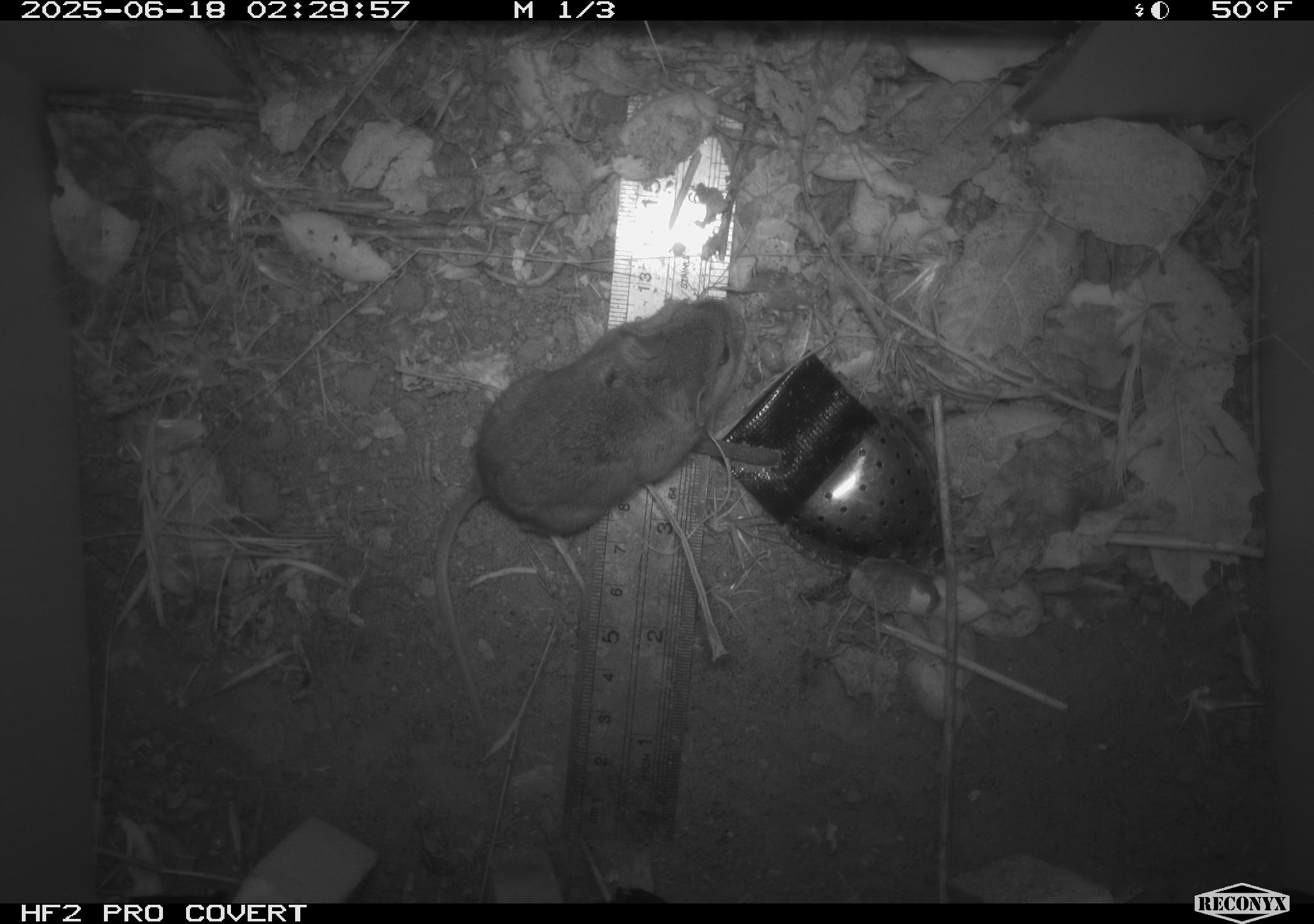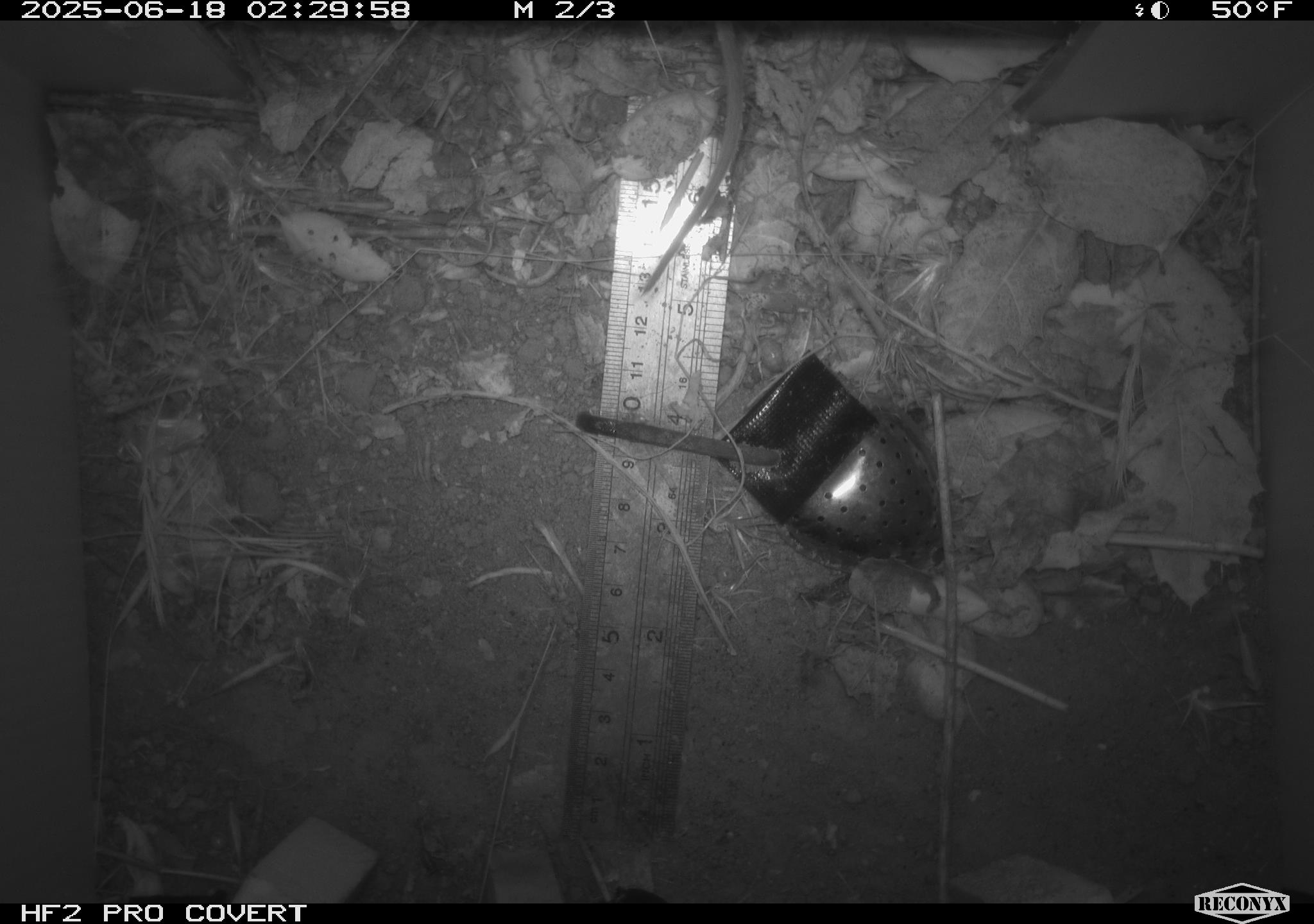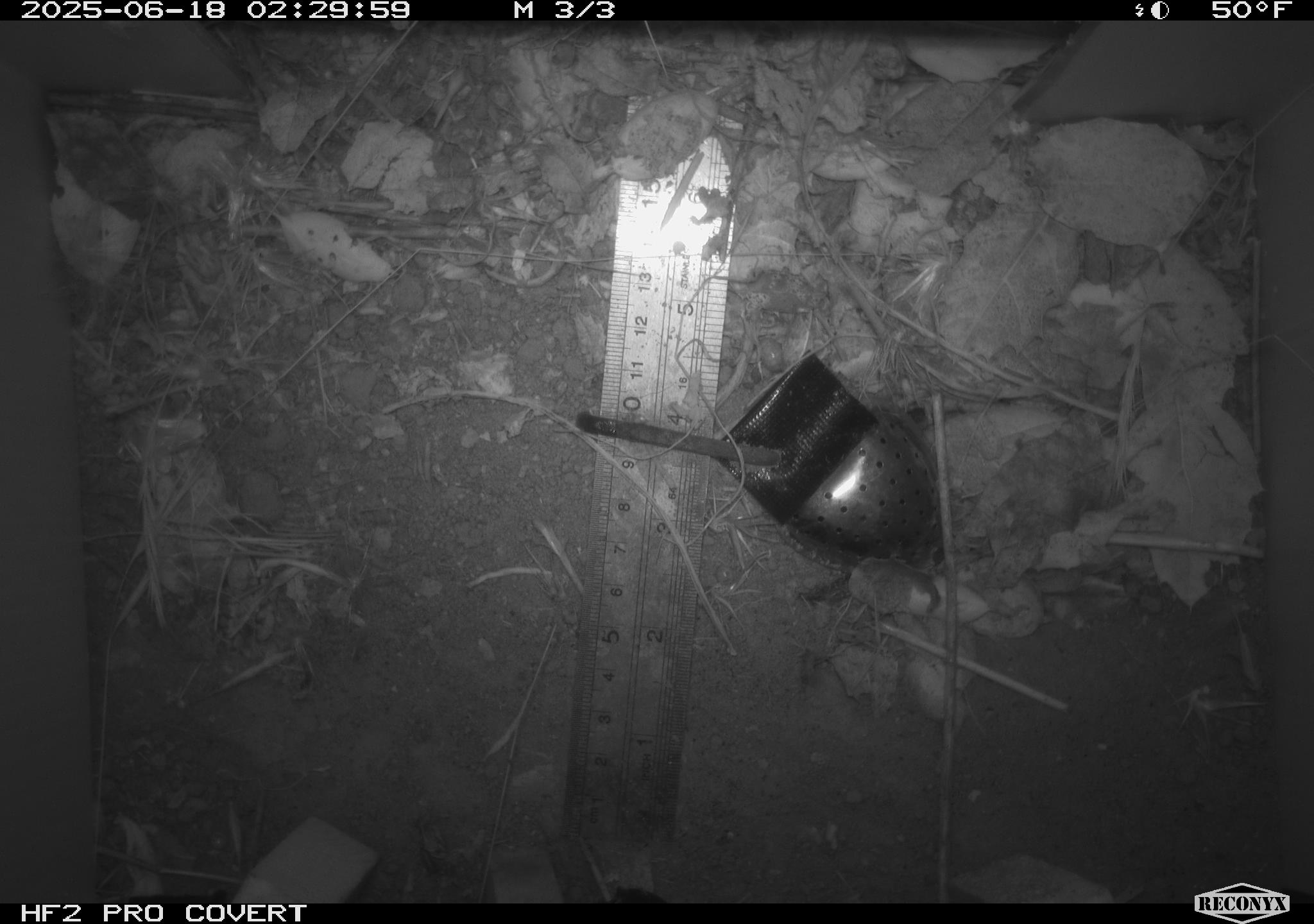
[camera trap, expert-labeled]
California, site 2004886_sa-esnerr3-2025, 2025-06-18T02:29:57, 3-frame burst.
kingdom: Animalia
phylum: Chordata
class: Mammalia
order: Rodentia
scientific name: Rodentia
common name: rodent